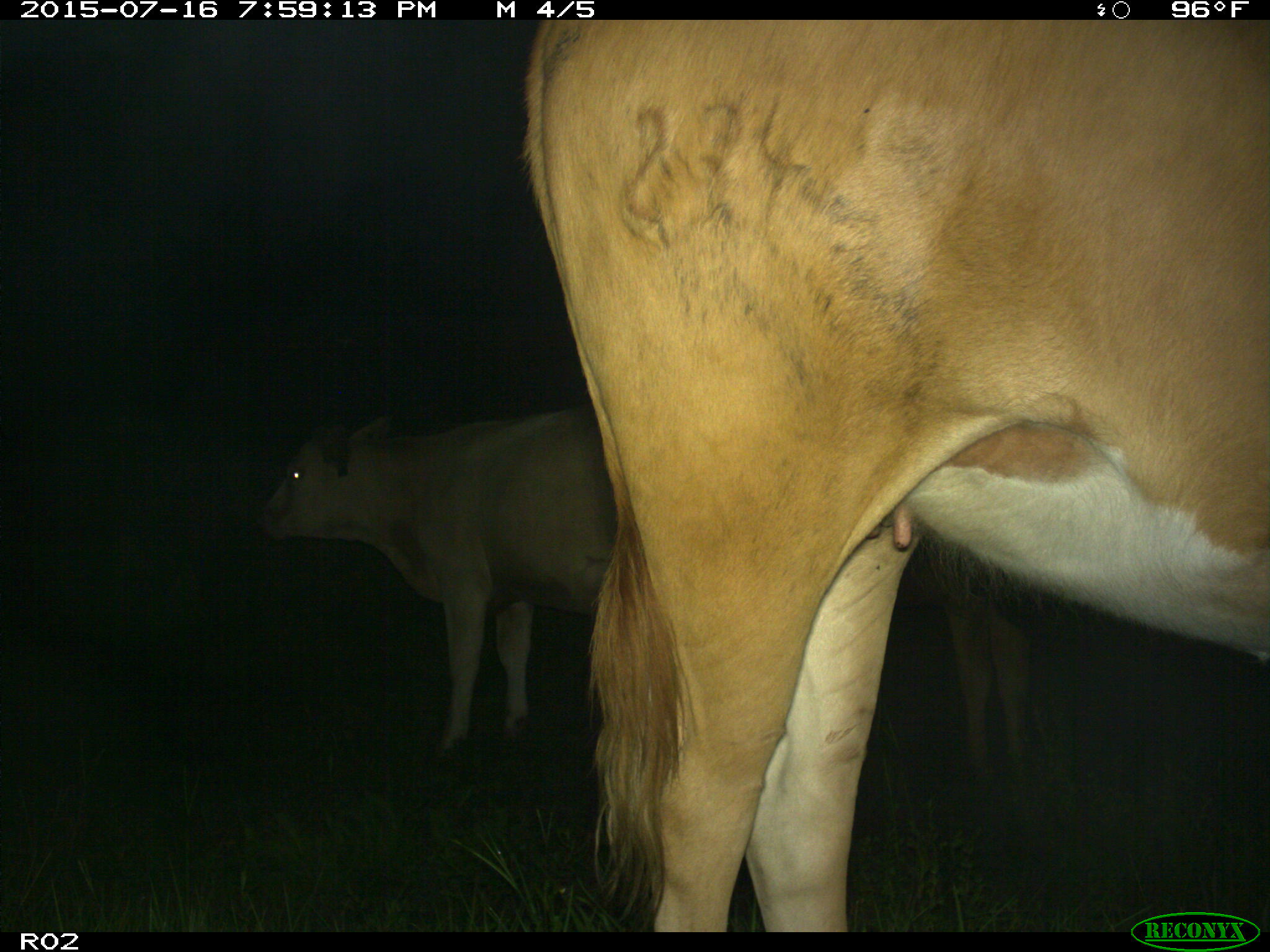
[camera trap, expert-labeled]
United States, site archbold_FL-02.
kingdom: Animalia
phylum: Chordata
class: Mammalia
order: Artiodactyla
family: Bovidae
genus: Bos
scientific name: Bos taurus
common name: domestic cow